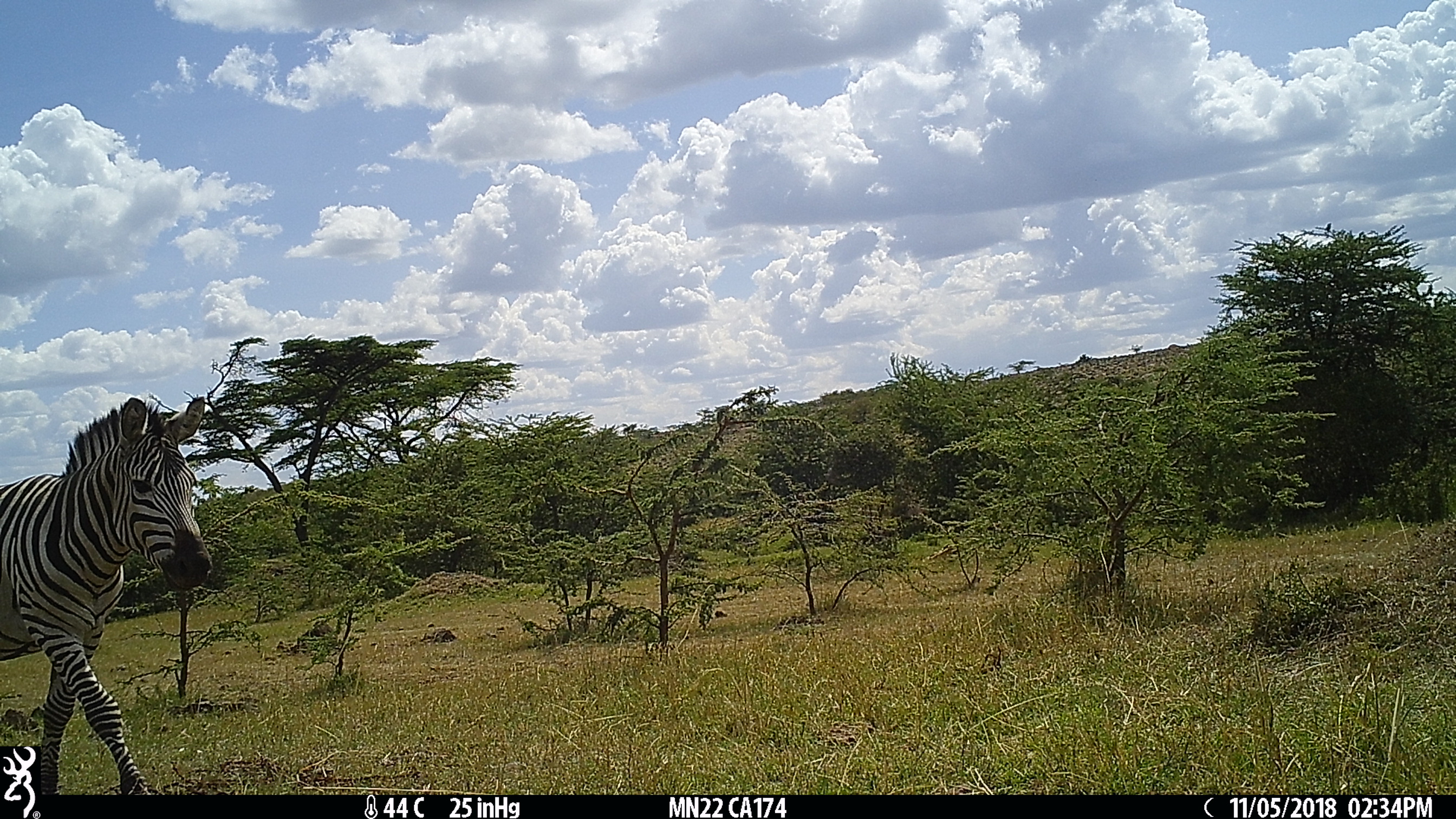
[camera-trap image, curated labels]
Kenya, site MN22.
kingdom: Animalia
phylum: Chordata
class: Mammalia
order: Perissodactyla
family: Equidae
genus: Equus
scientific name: Equus quagga burchellii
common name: burchell's zebra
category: zebra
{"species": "zebra (burchell's zebra) (Equus quagga burchellii)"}